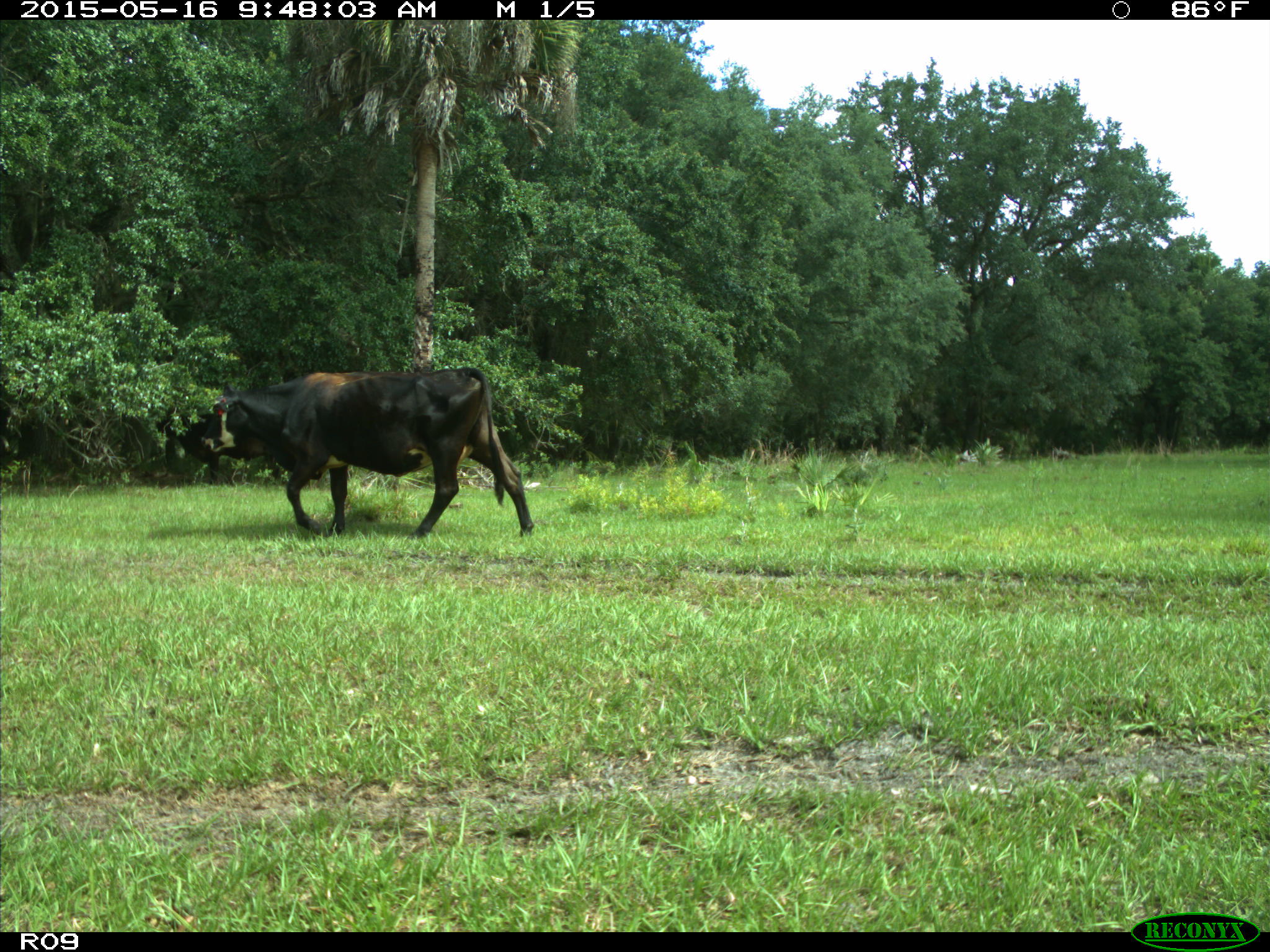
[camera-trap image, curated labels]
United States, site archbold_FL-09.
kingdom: Animalia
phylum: Chordata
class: Mammalia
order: Artiodactyla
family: Bovidae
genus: Bos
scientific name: Bos taurus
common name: domestic cow